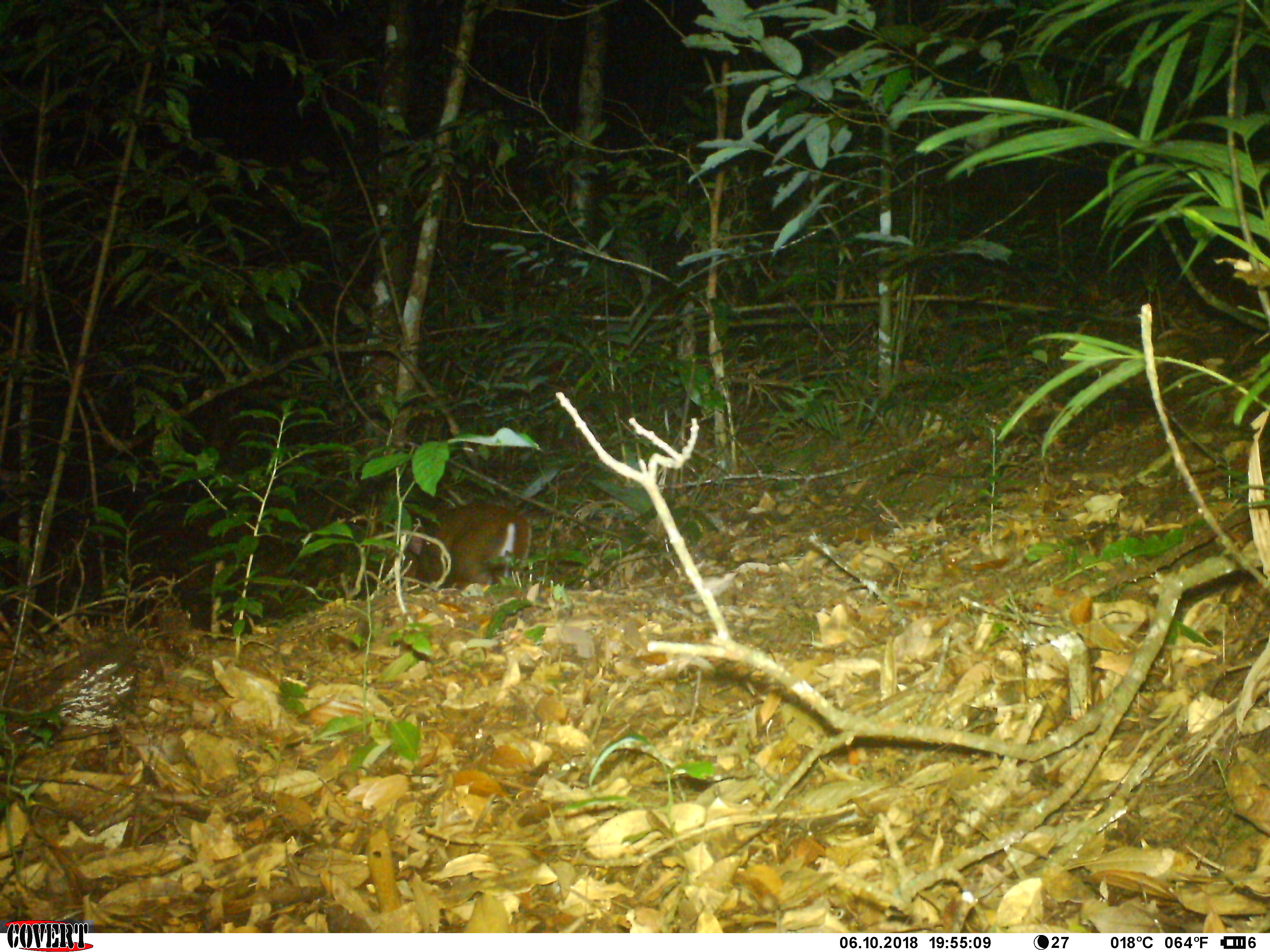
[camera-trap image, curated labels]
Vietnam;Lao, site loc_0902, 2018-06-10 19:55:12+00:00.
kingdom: Animalia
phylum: Chordata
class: Mammalia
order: Artiodactyla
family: Cervidae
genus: Muntiacus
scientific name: Muntiacus rooseveltorum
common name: roosevelt's muntjac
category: roosevelts muntjac group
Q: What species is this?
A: Roosevelts muntjac group (roosevelt's muntjac) (Muntiacus rooseveltorum).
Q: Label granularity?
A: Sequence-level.